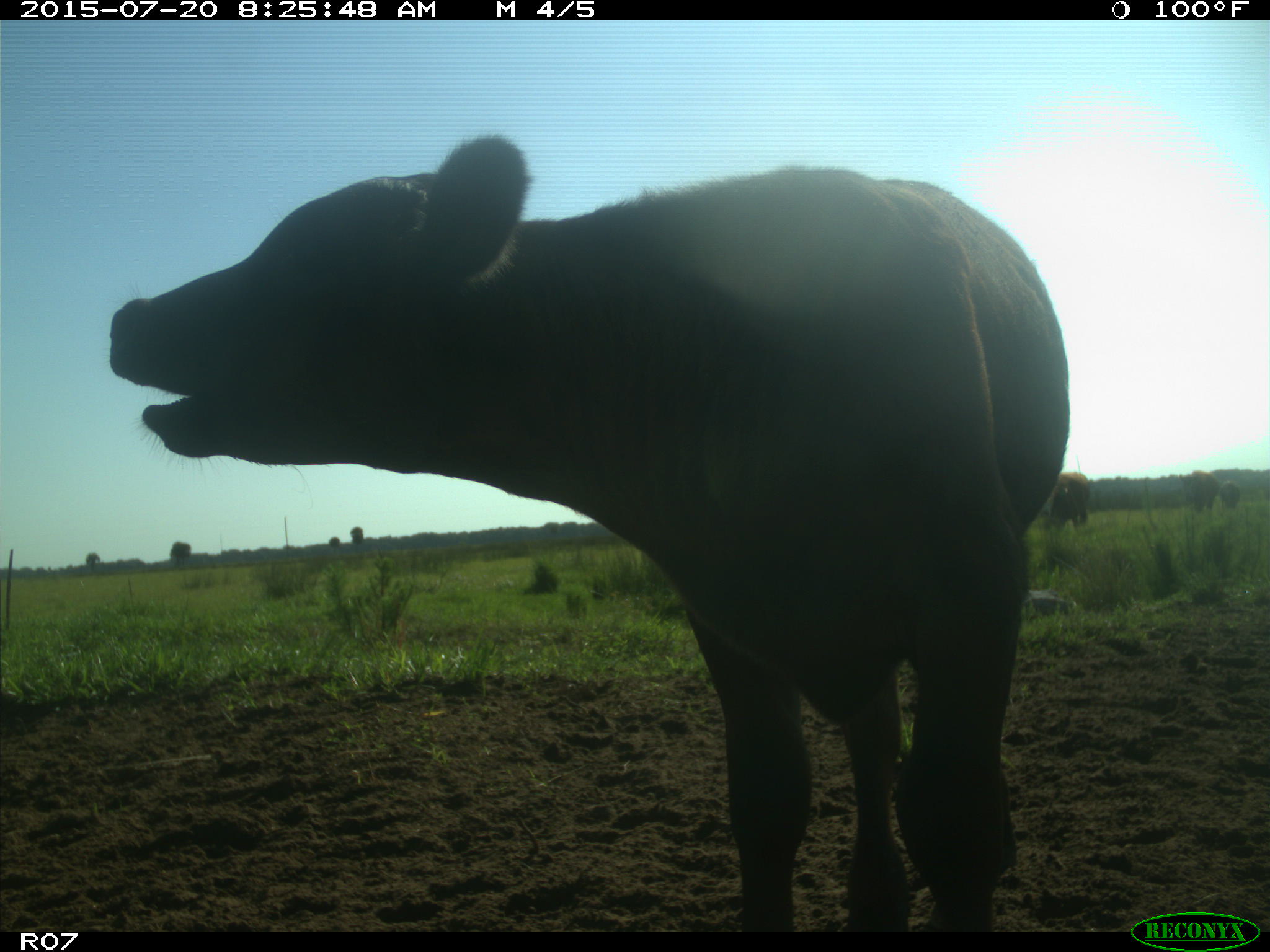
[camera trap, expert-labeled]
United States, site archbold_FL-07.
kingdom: Animalia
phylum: Chordata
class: Mammalia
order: Artiodactyla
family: Bovidae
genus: Bos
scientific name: Bos taurus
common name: domestic cow